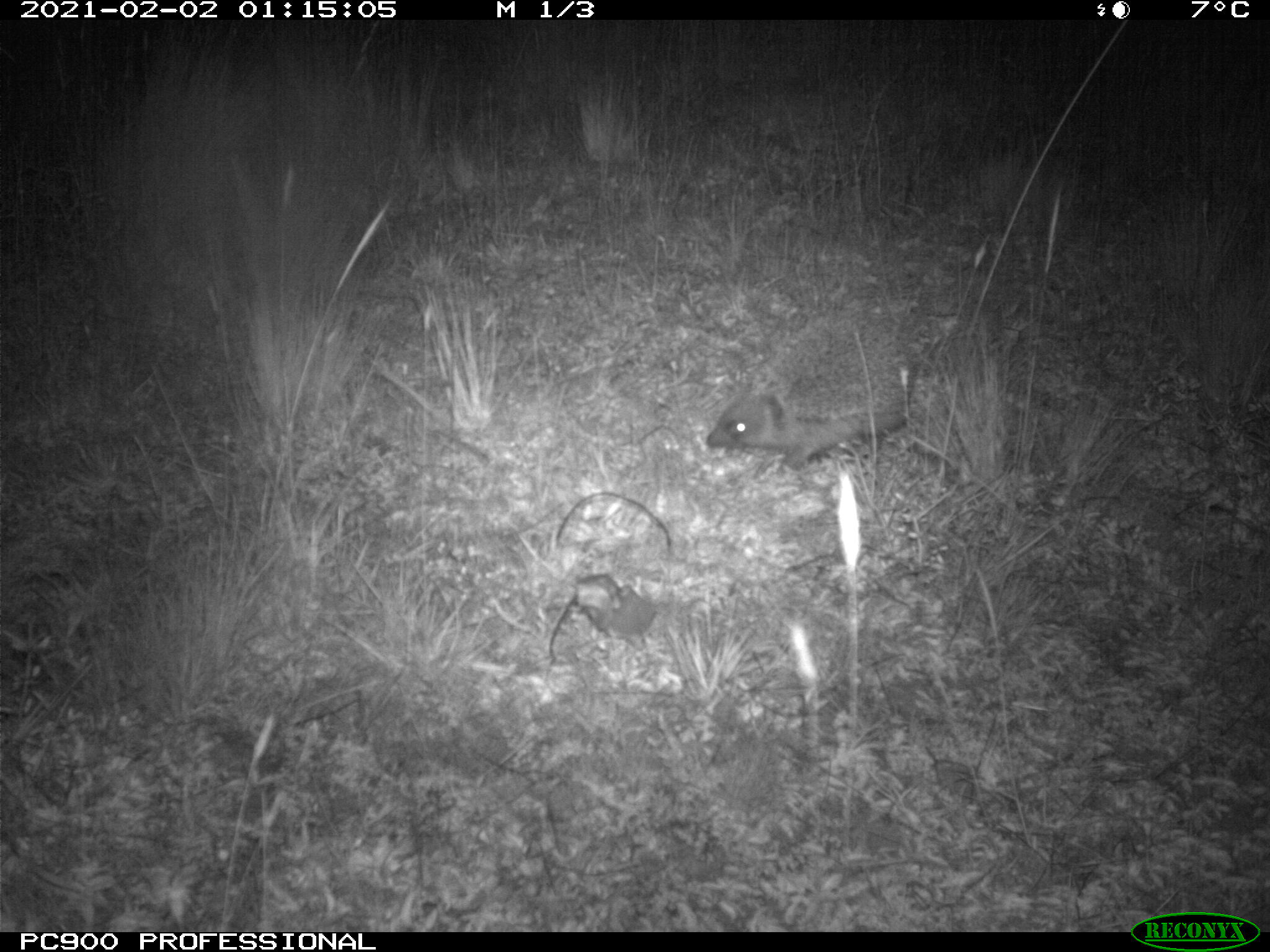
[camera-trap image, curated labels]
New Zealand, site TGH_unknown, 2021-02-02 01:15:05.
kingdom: Animalia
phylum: Chordata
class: Mammalia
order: Eulipotyphla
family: Erinaceidae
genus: Erinaceus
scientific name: Erinaceus europaeus europaeus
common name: european hedgehog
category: hedgehog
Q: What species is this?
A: Hedgehog (european hedgehog) (Erinaceus europaeus europaeus).